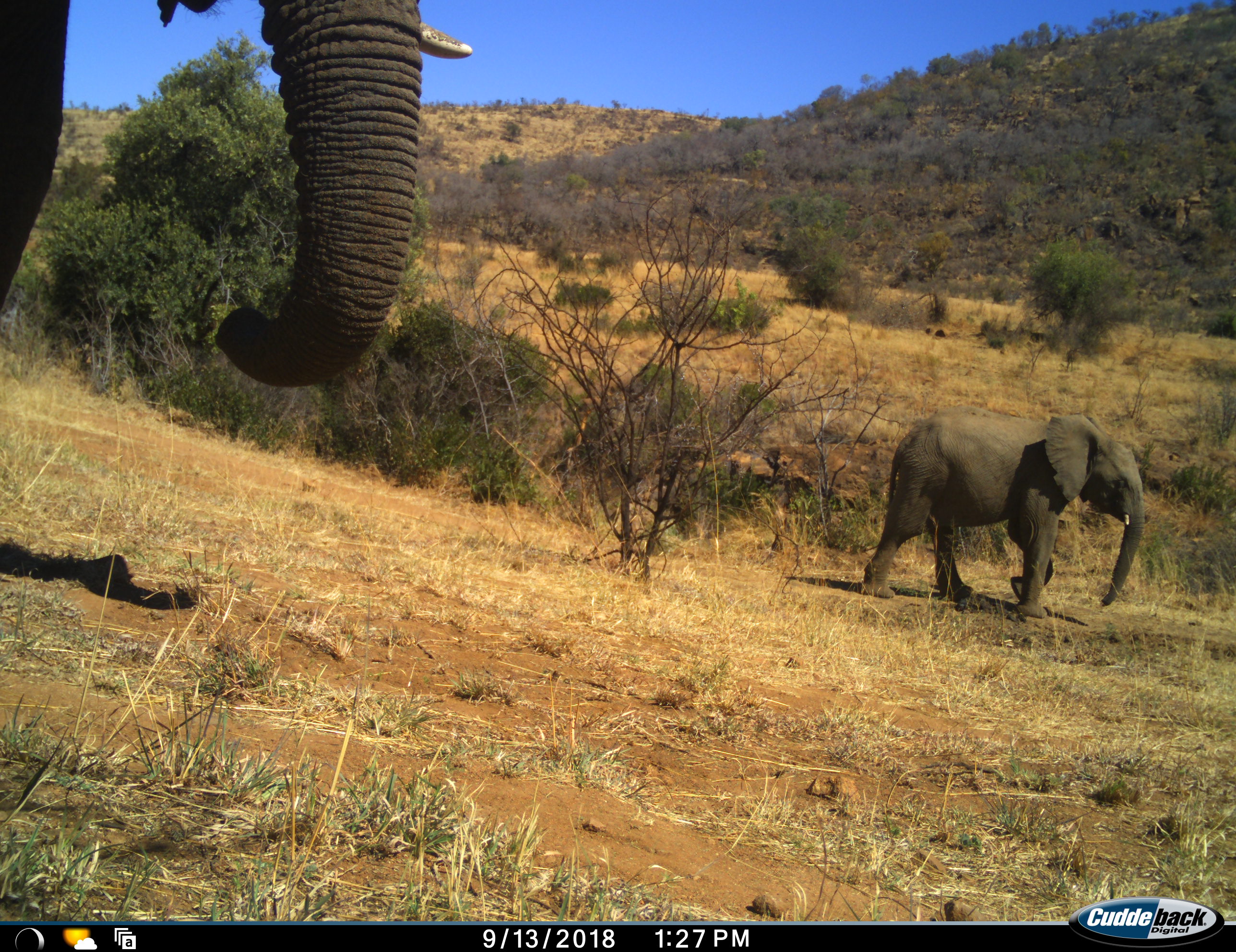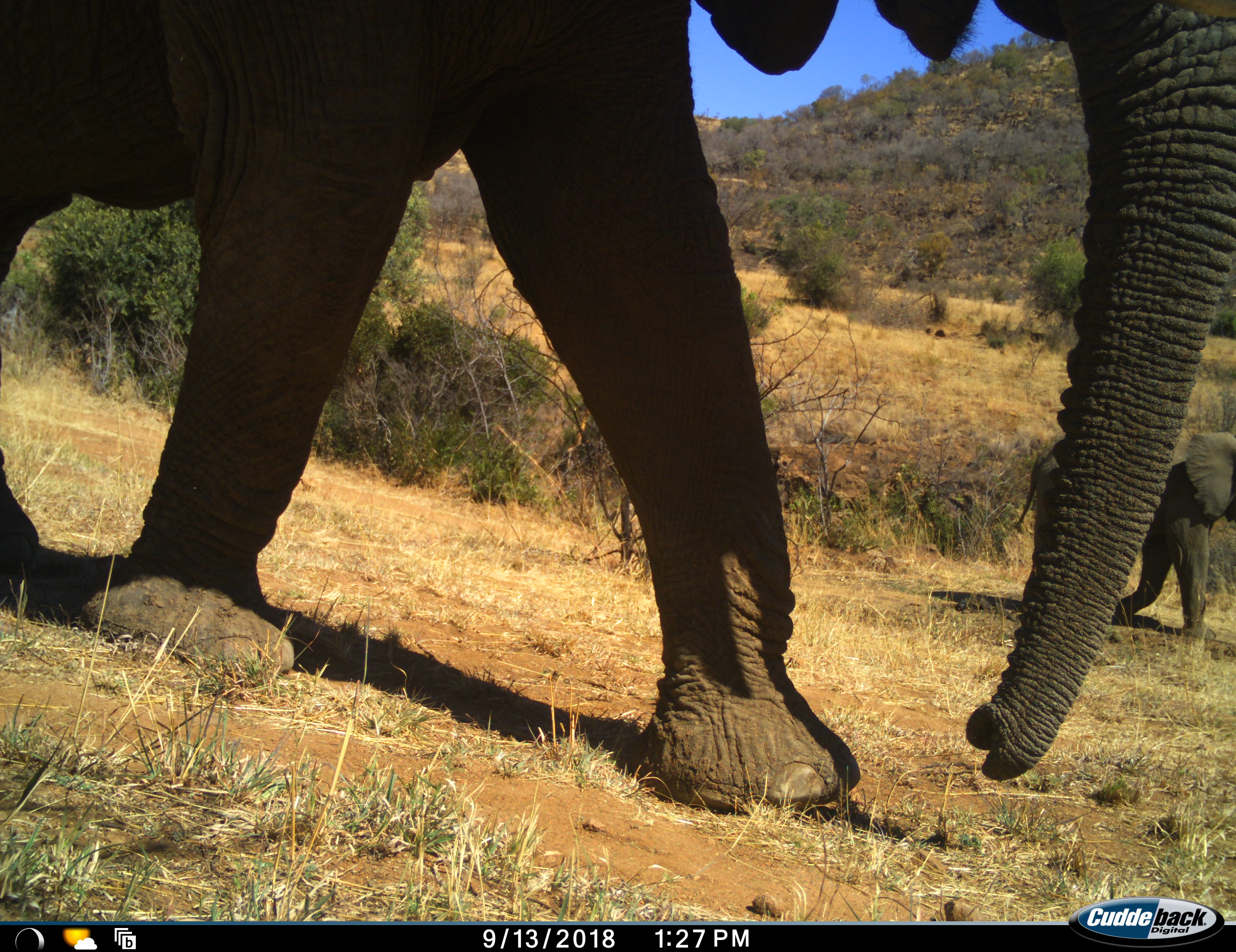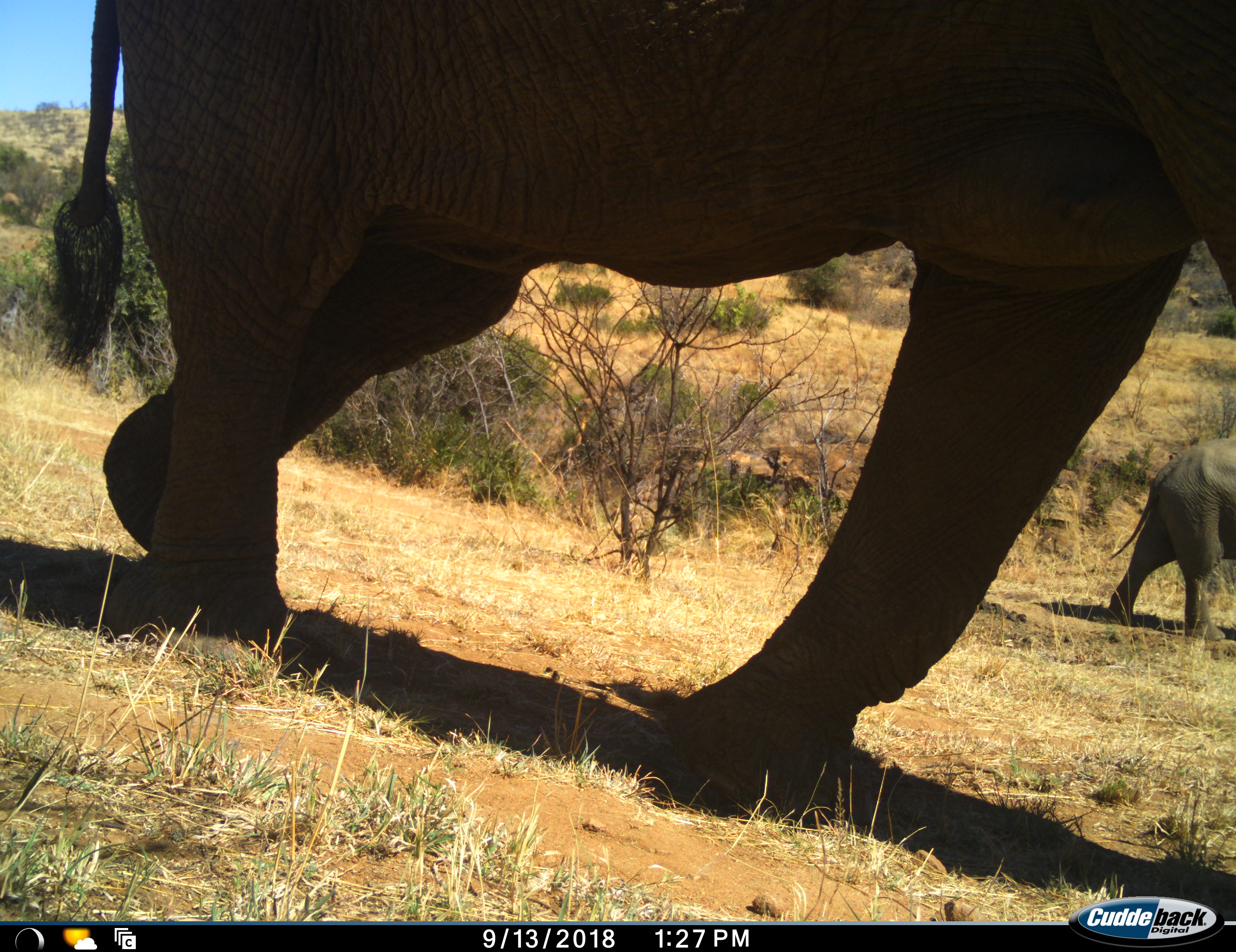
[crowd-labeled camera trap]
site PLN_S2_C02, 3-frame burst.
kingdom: Animalia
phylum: Chordata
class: Mammalia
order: Proboscidea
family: Elephantidae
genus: Loxodonta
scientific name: Loxodonta africana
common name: african bush elephant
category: elephant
Elephant (african bush elephant) (Loxodonta africana), count 2. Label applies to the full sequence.